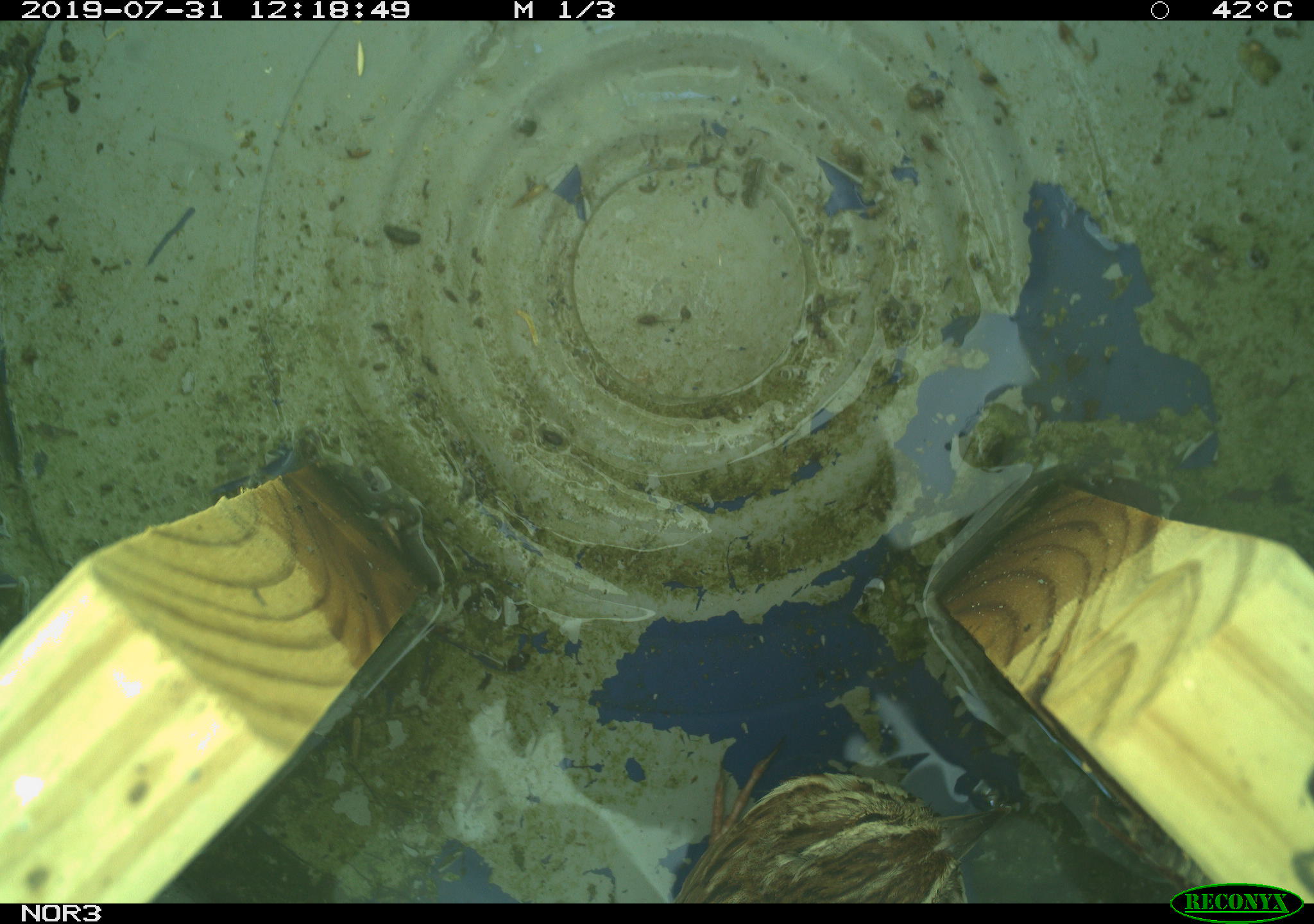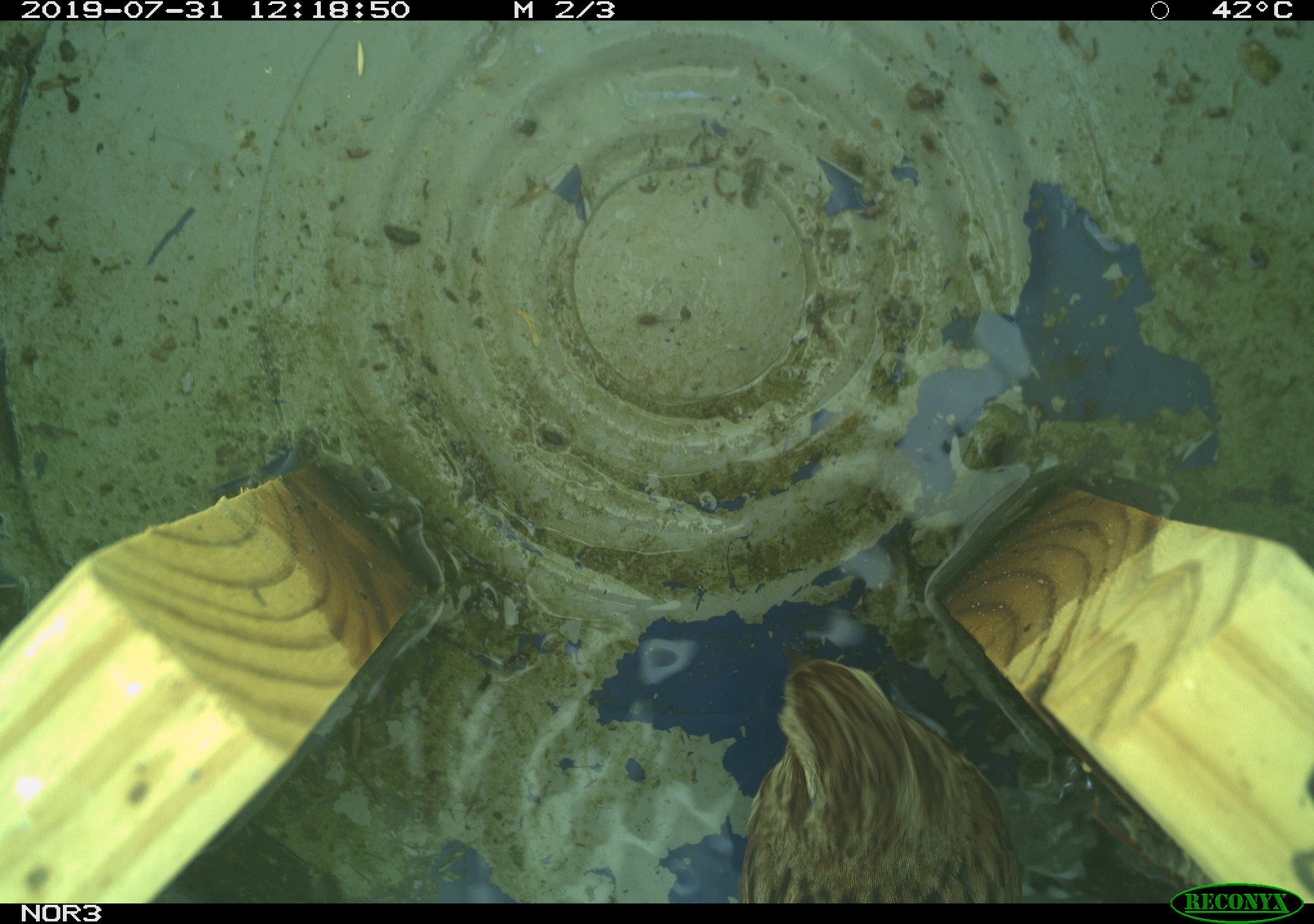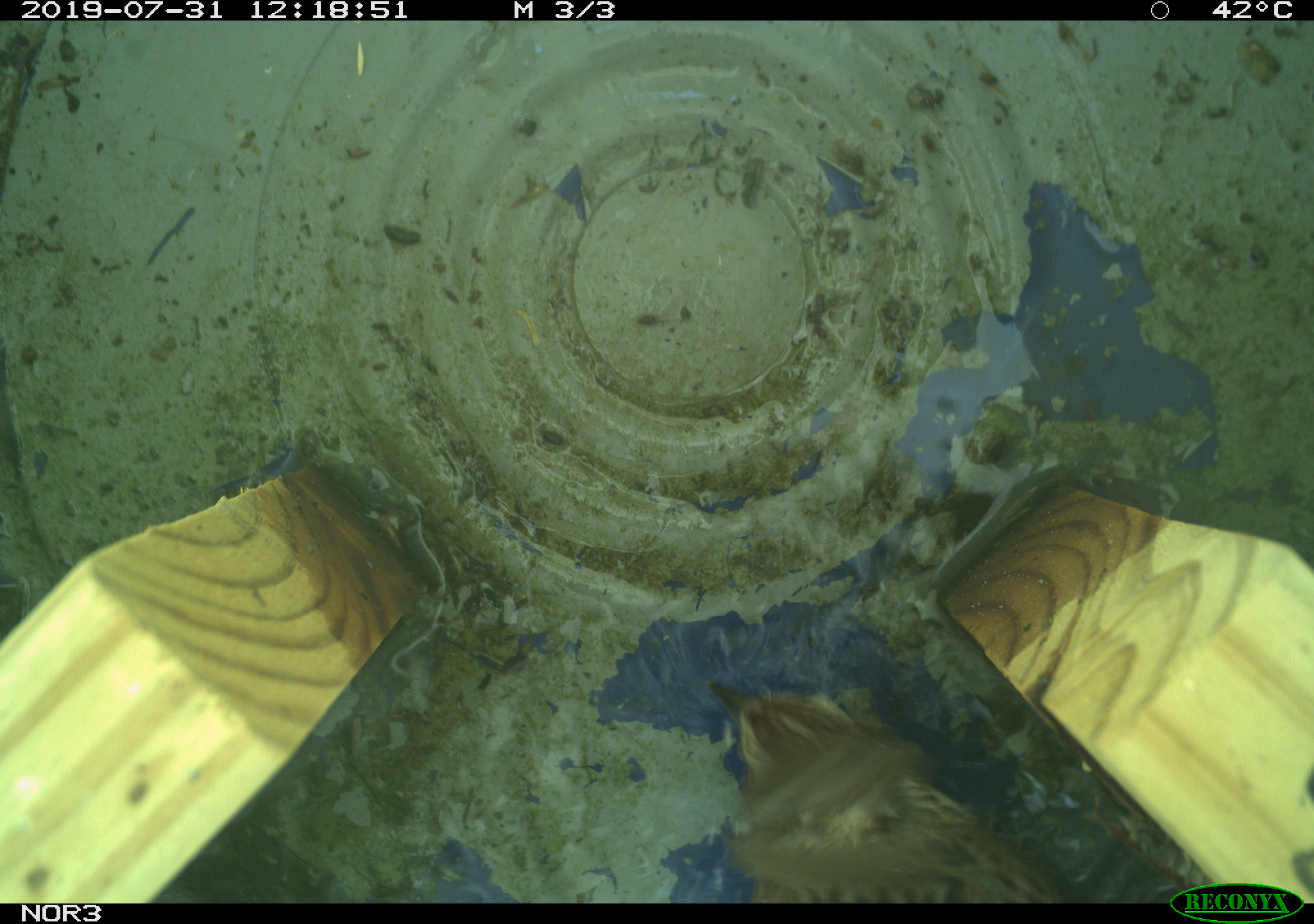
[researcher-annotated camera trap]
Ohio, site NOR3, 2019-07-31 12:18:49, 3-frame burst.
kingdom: Animalia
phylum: Chordata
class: Aves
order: Passeriformes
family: Passerellidae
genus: Melospiza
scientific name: Melospiza melodia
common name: song sparrow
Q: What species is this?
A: Song sparrow (Melospiza melodia).